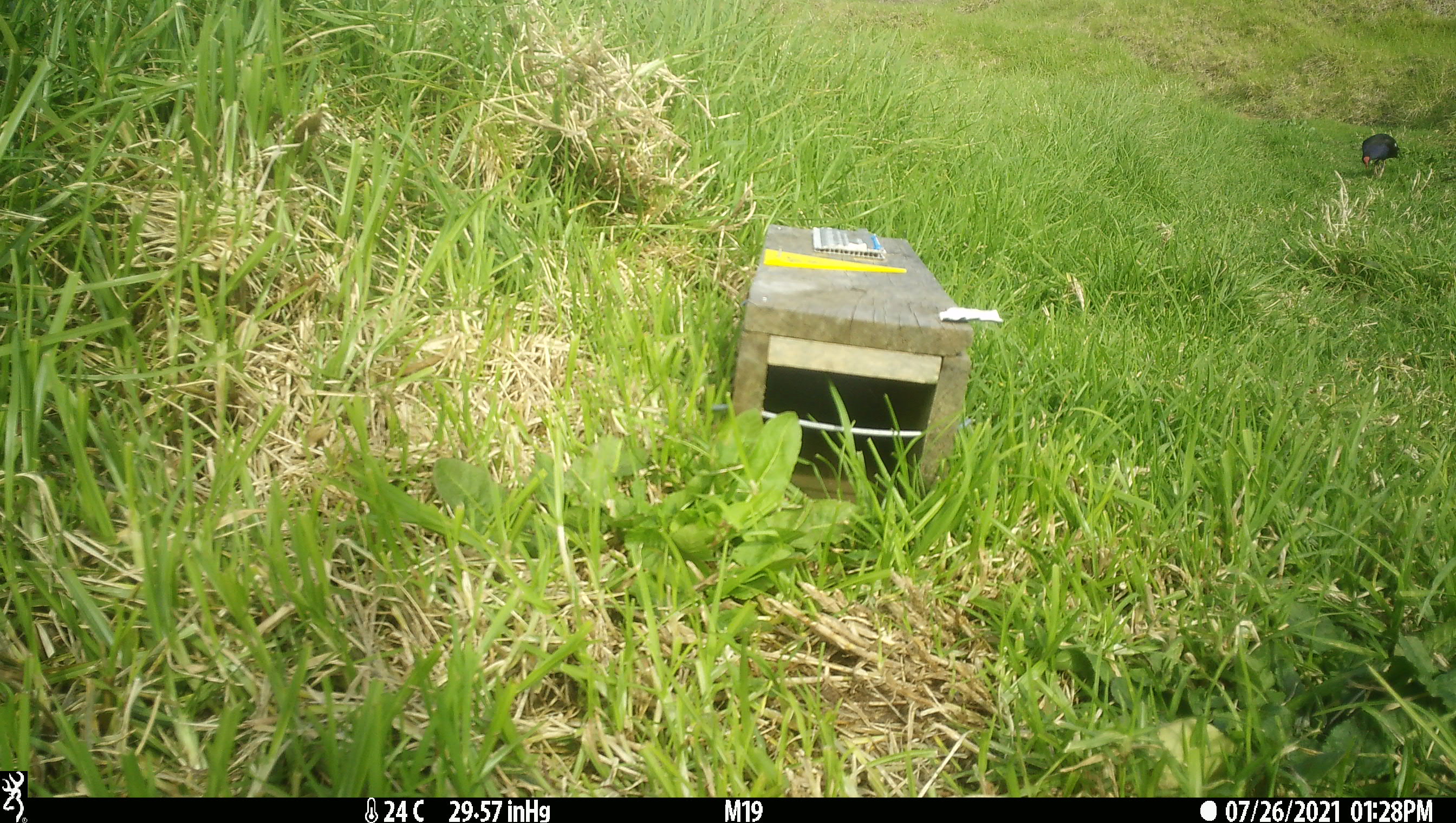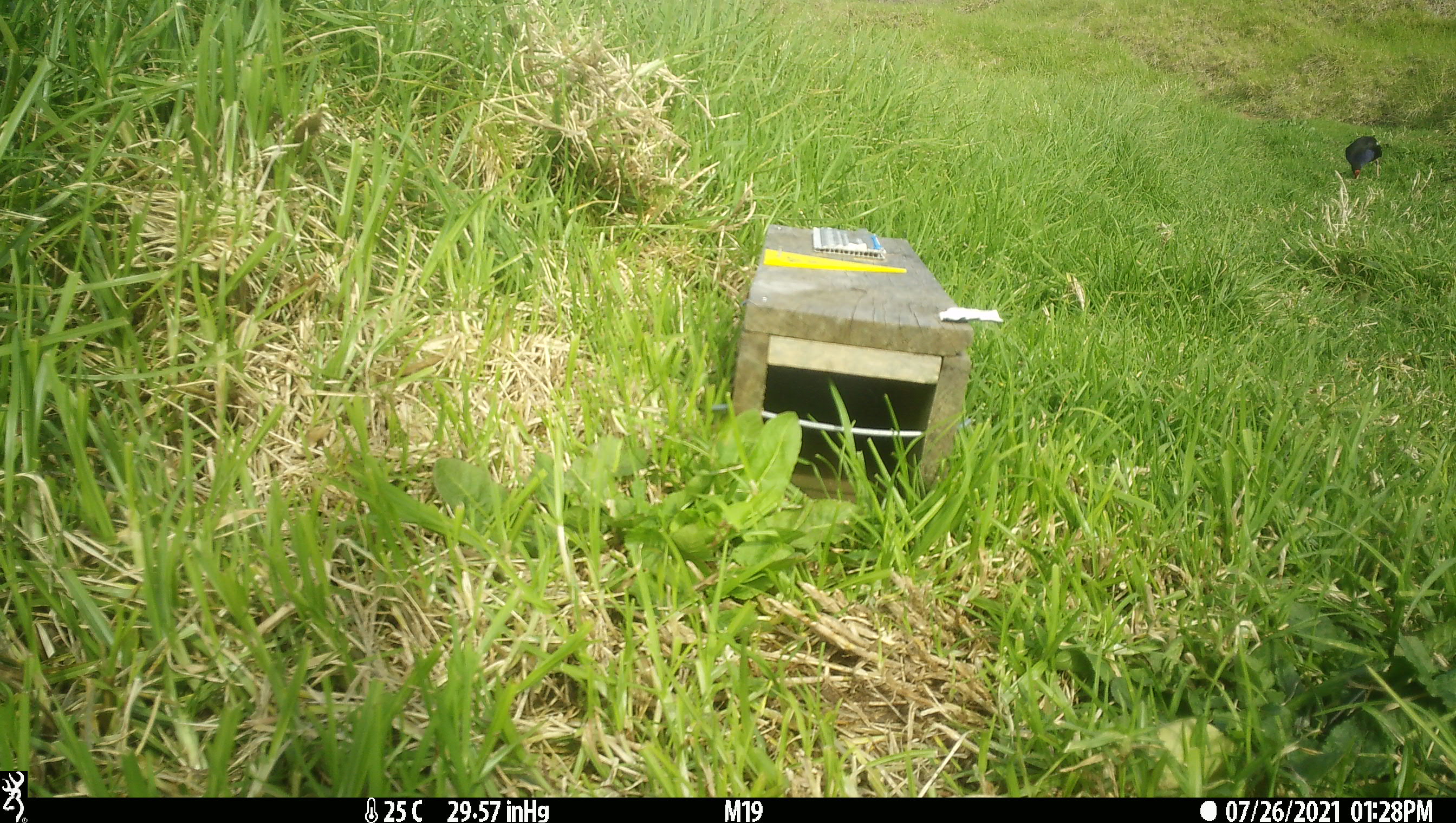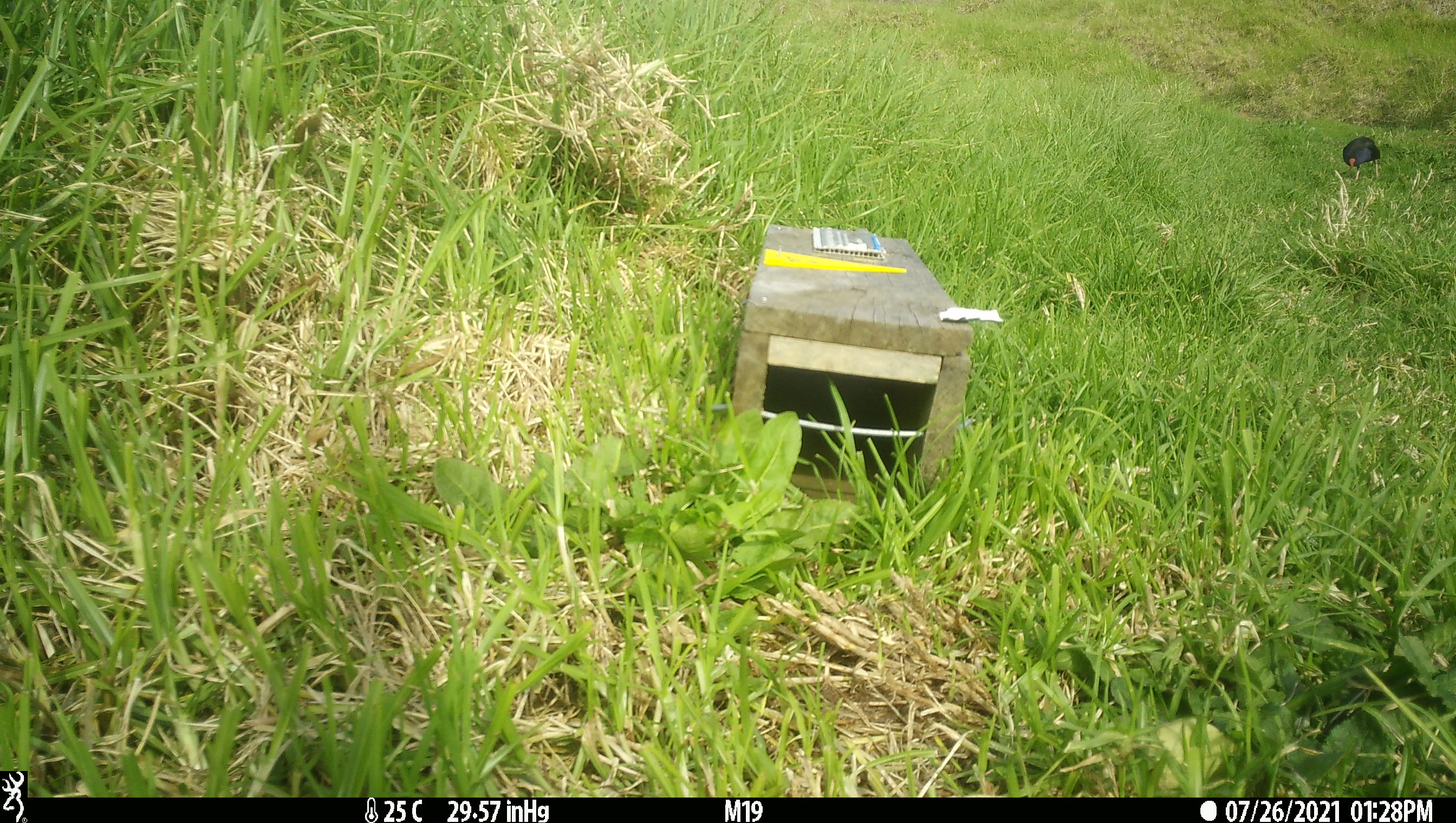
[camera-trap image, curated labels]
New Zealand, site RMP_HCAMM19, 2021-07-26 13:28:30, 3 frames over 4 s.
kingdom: Animalia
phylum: Chordata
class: Aves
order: Gruiformes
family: Rallidae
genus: Porphyrio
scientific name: Porphyrio melanotus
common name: australasian swamphen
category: pukeko